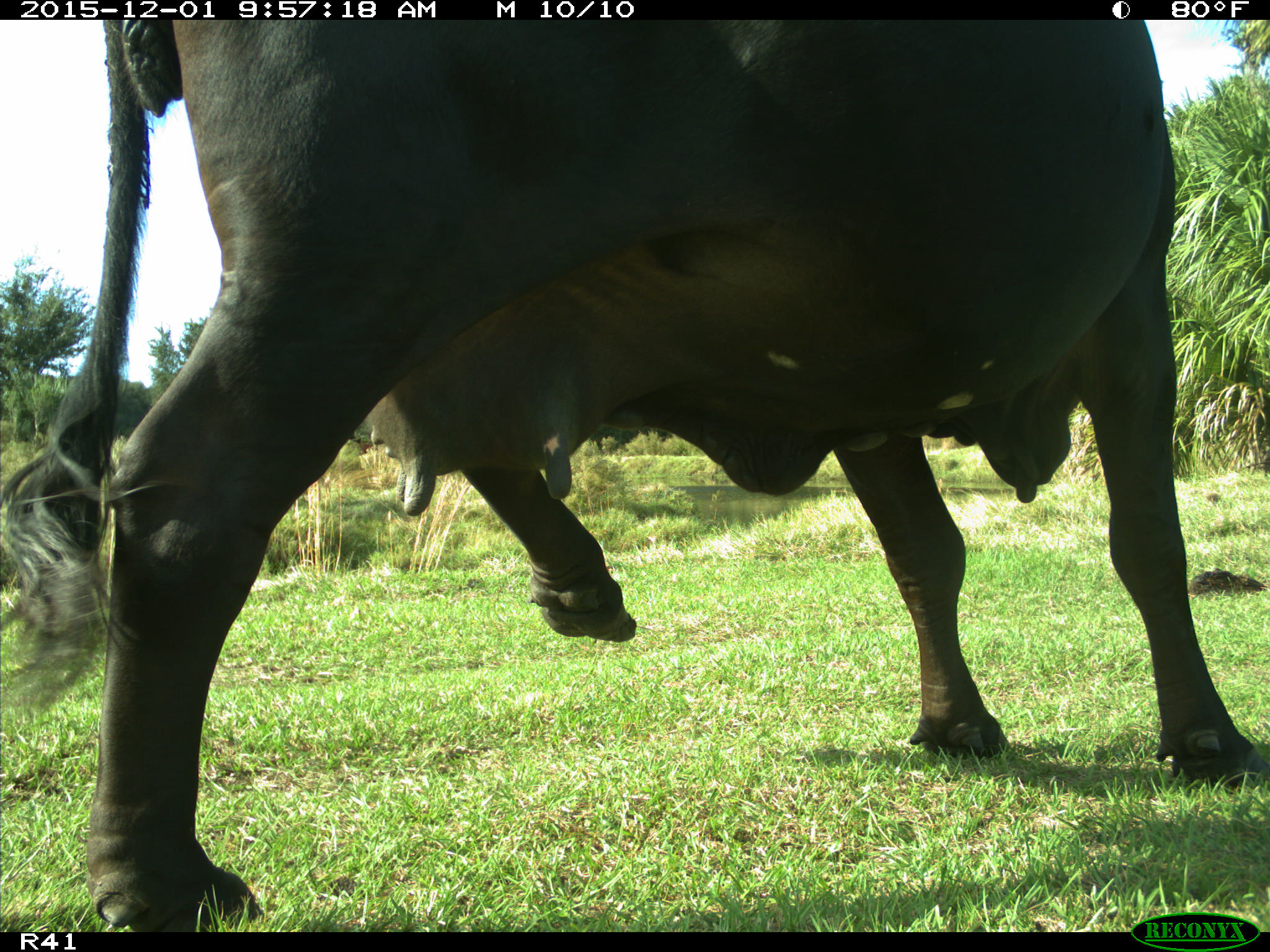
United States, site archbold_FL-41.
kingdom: Animalia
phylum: Chordata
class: Mammalia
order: Artiodactyla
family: Bovidae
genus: Bos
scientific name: Bos taurus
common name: domestic cow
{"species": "Bos taurus (domestic cow)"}